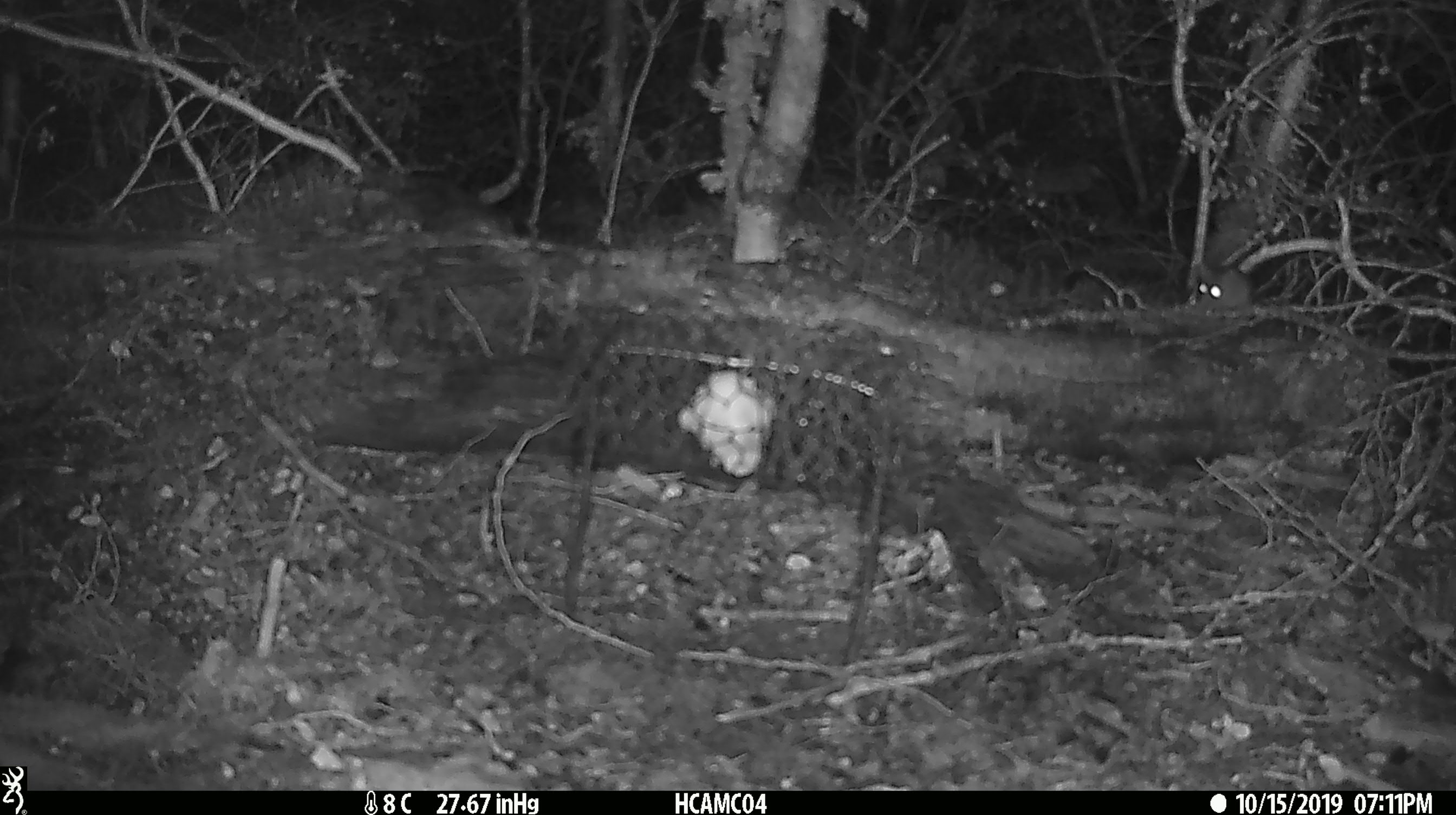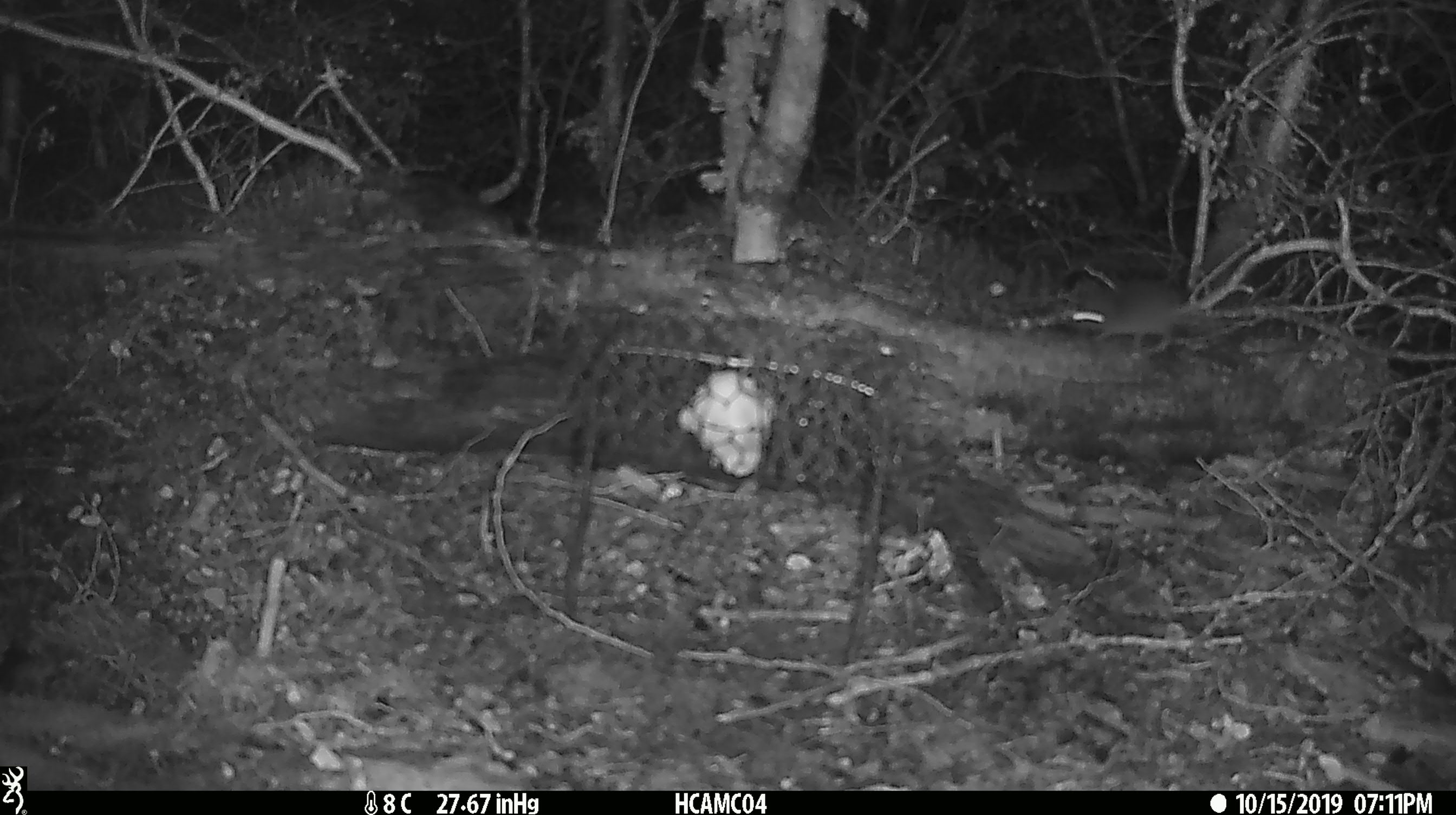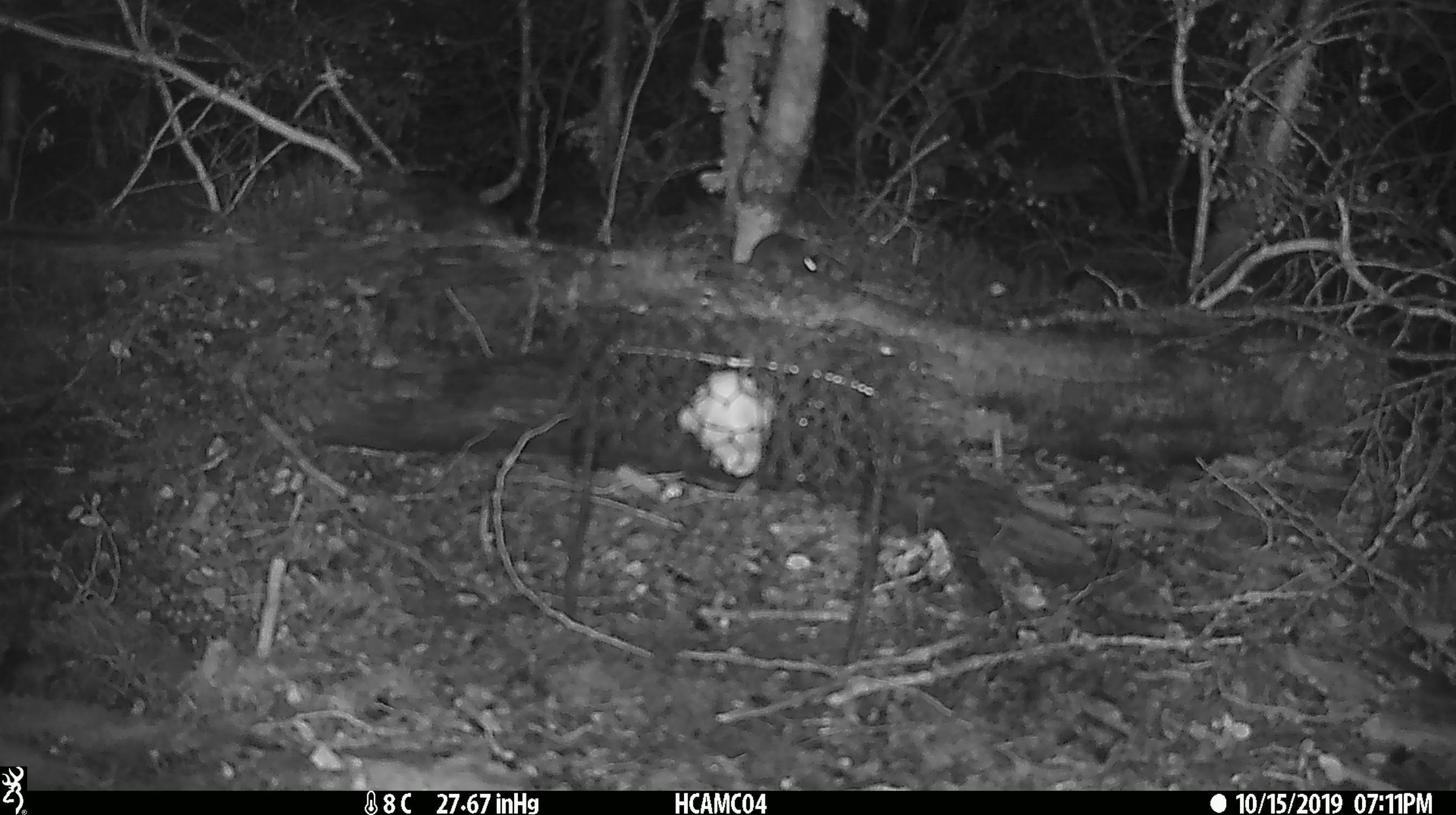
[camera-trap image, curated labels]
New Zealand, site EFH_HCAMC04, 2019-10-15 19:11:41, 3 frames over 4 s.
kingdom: Animalia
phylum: Chordata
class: Mammalia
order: Rodentia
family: Muridae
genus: Mus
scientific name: Mus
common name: mouse